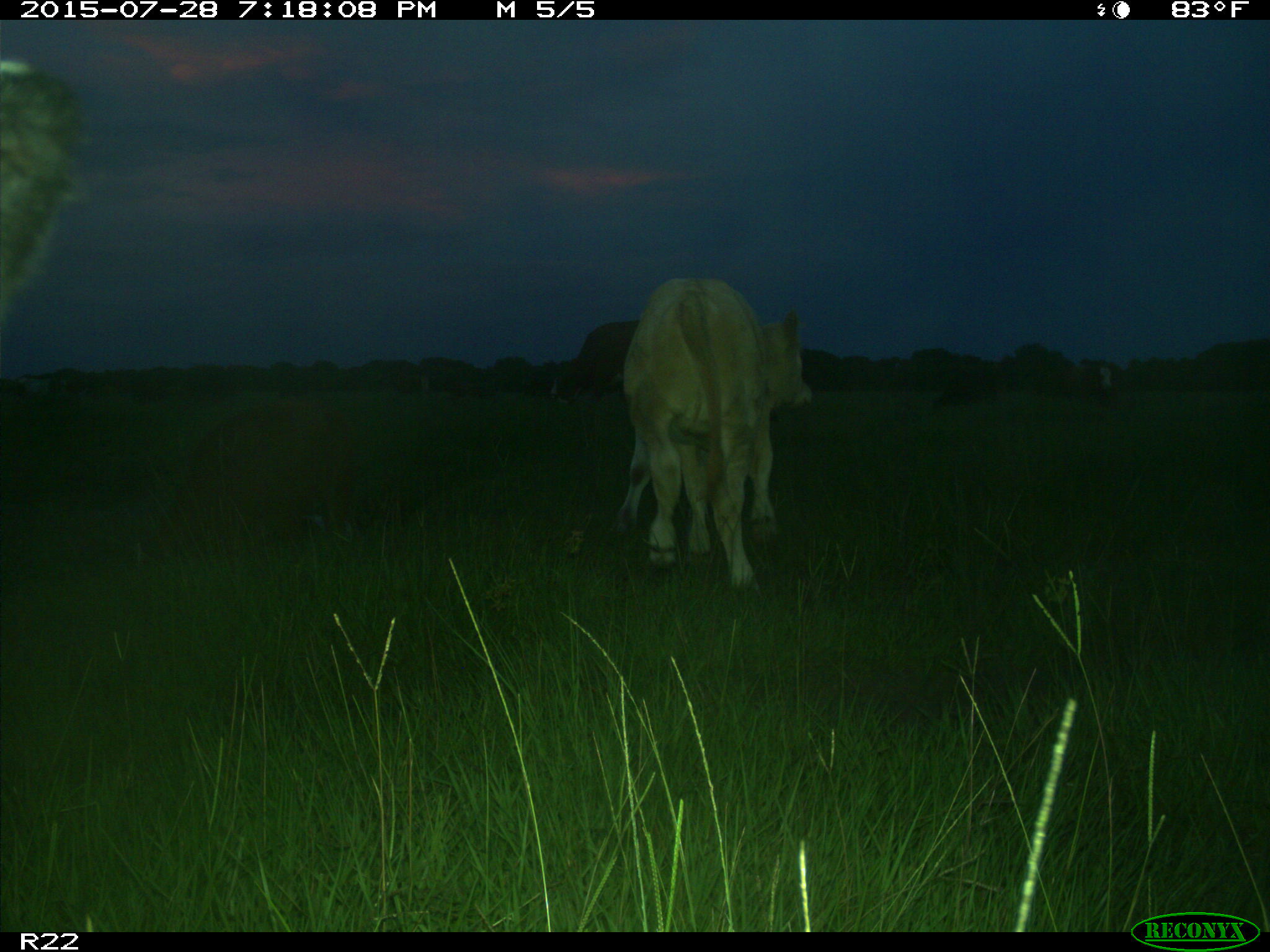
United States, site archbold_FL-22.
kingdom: Animalia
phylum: Chordata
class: Mammalia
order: Artiodactyla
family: Bovidae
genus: Bos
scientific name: Bos taurus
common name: domestic cow